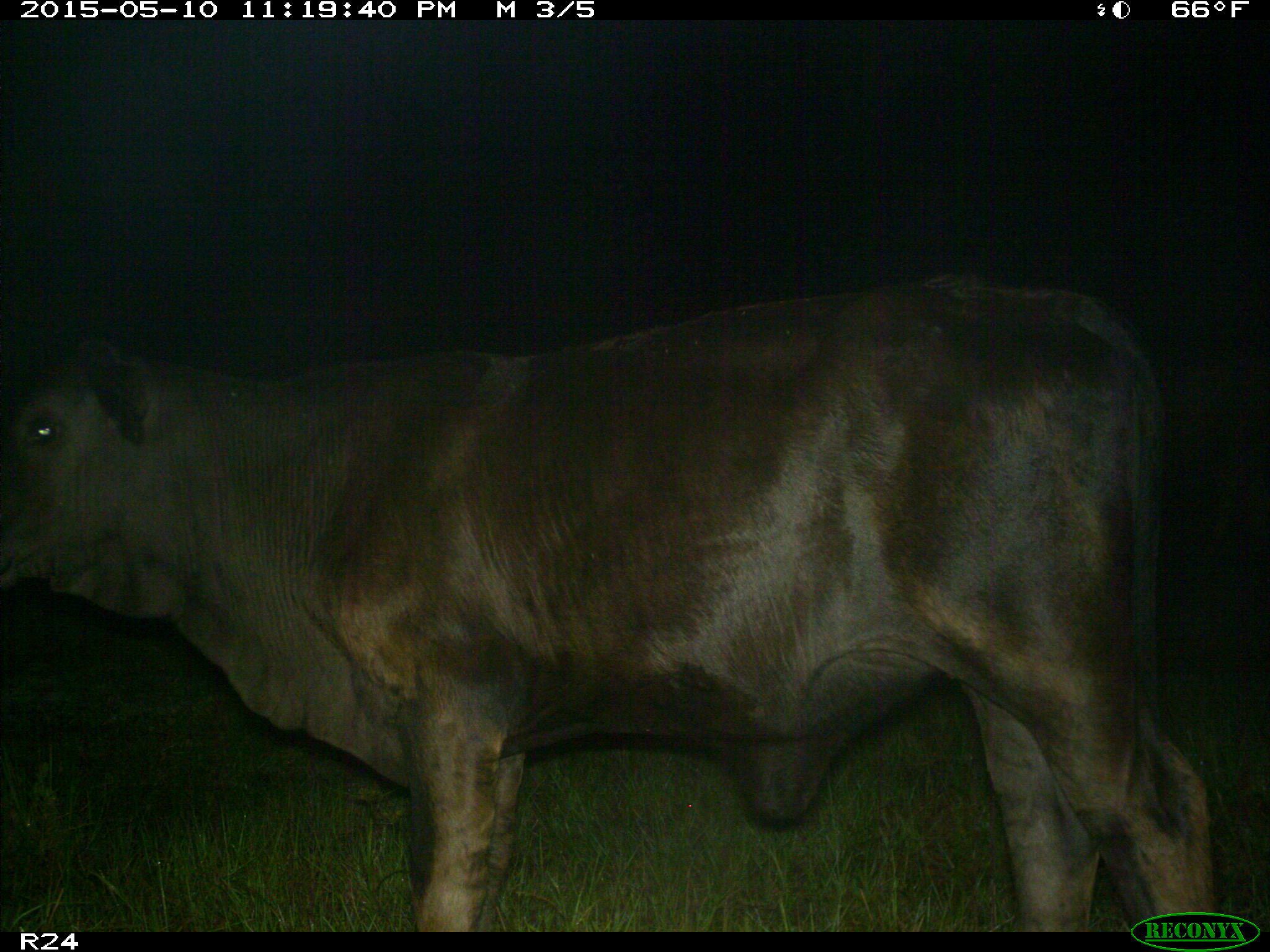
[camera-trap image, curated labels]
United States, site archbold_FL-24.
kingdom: Animalia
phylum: Chordata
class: Mammalia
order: Artiodactyla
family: Bovidae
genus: Bos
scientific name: Bos taurus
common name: domestic cow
Bos taurus (domestic cow).